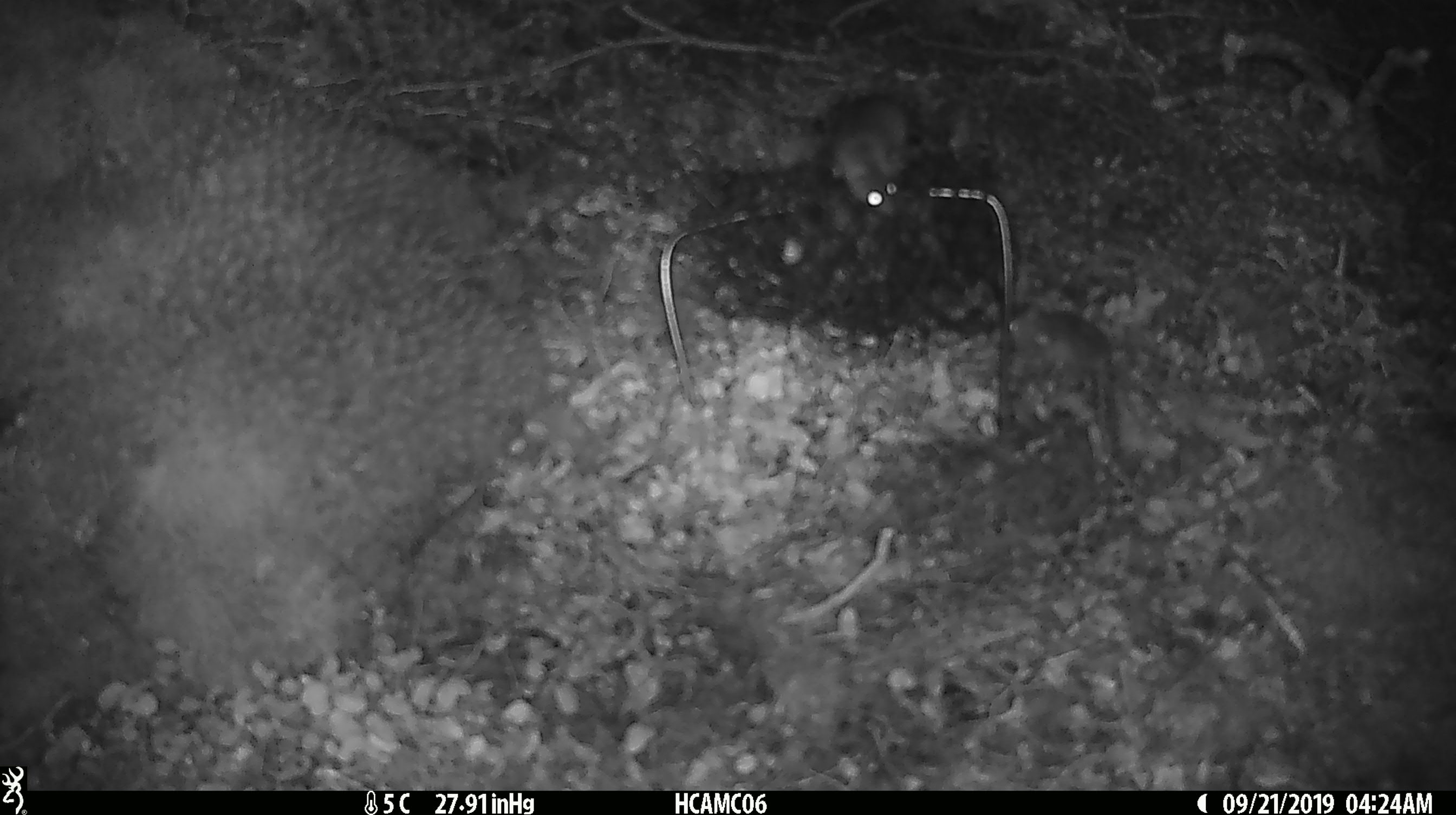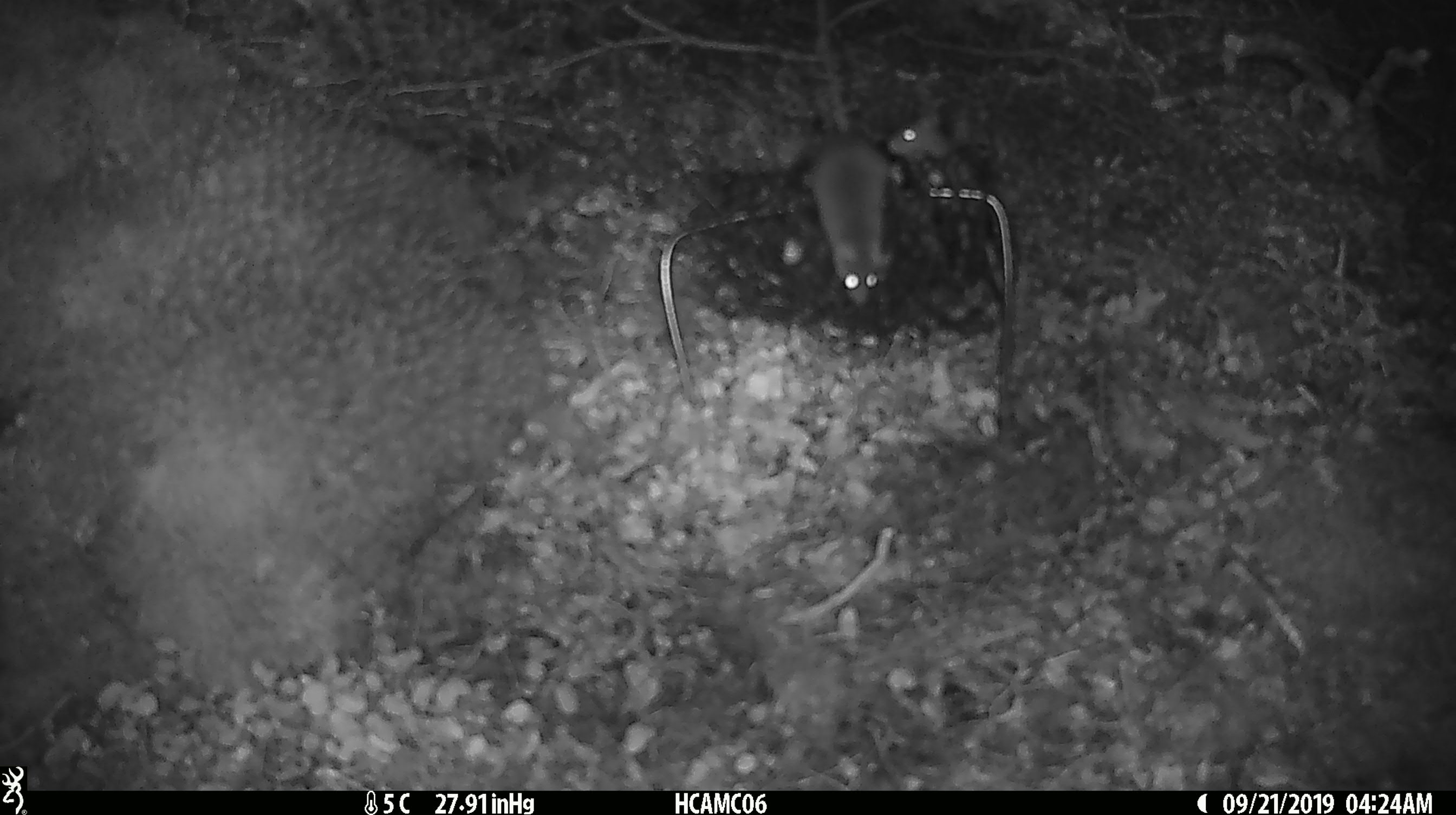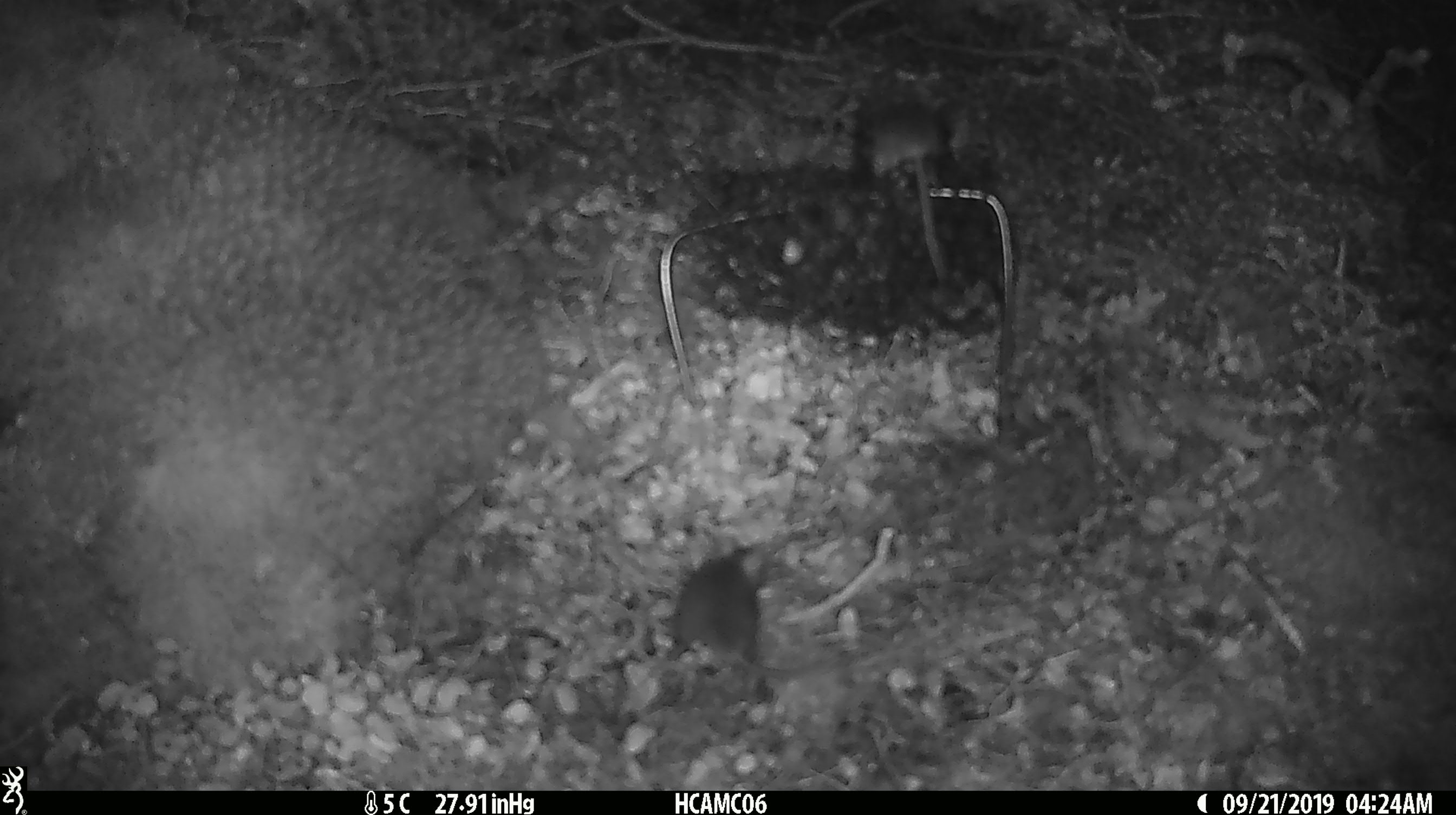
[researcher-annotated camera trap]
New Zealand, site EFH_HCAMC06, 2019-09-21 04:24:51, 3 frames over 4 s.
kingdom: Animalia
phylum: Chordata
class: Mammalia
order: Rodentia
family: Muridae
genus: Mus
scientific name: Mus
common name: mouse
Mouse (Mus).